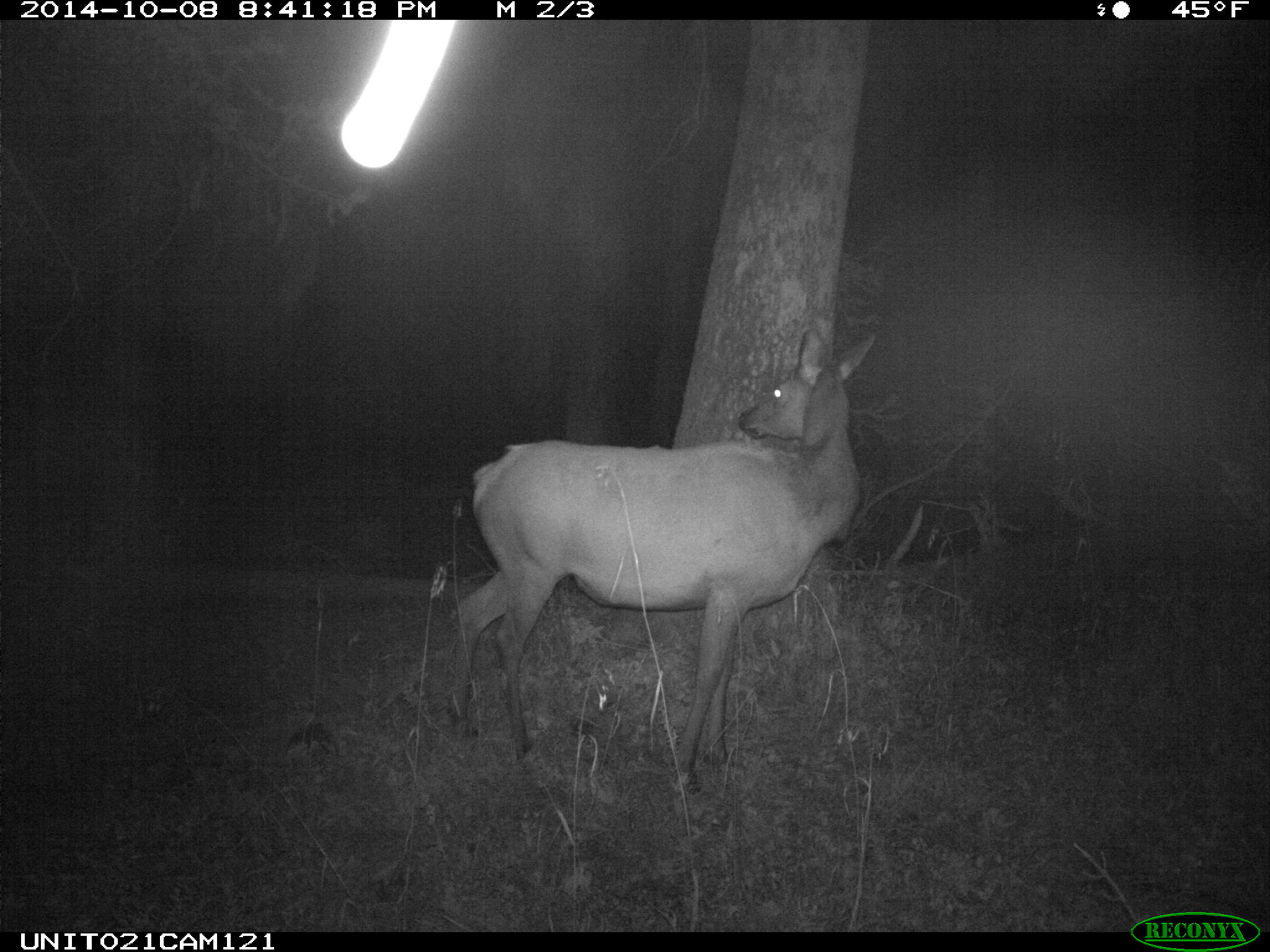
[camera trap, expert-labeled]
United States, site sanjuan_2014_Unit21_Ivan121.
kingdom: Animalia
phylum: Chordata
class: Mammalia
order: Artiodactyla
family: Cervidae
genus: Cervus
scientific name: Cervus elaphus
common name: red deer